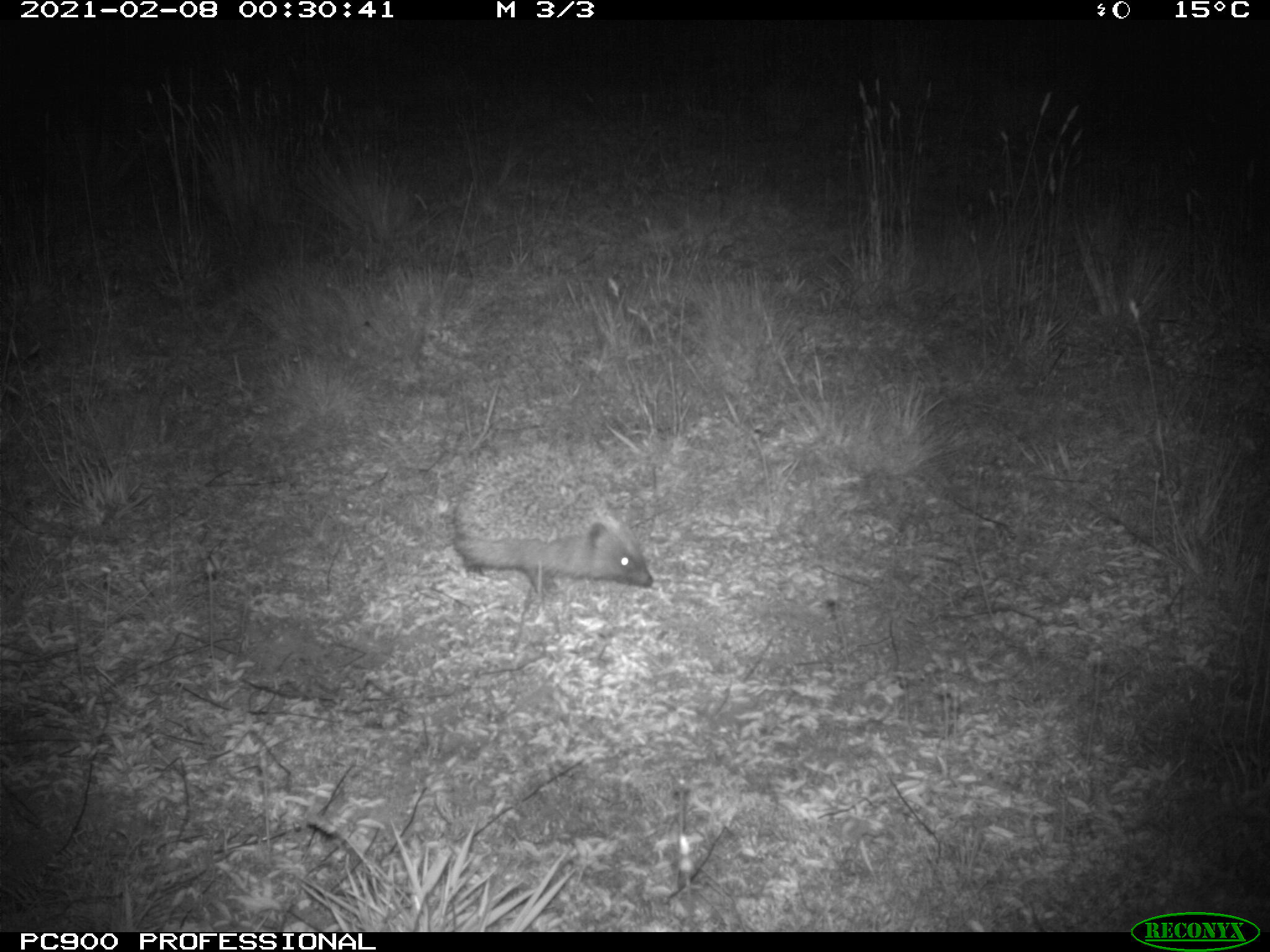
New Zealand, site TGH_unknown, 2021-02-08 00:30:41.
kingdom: Animalia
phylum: Chordata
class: Mammalia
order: Eulipotyphla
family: Erinaceidae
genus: Erinaceus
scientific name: Erinaceus europaeus europaeus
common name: european hedgehog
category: hedgehog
Hedgehog (european hedgehog) (Erinaceus europaeus europaeus).